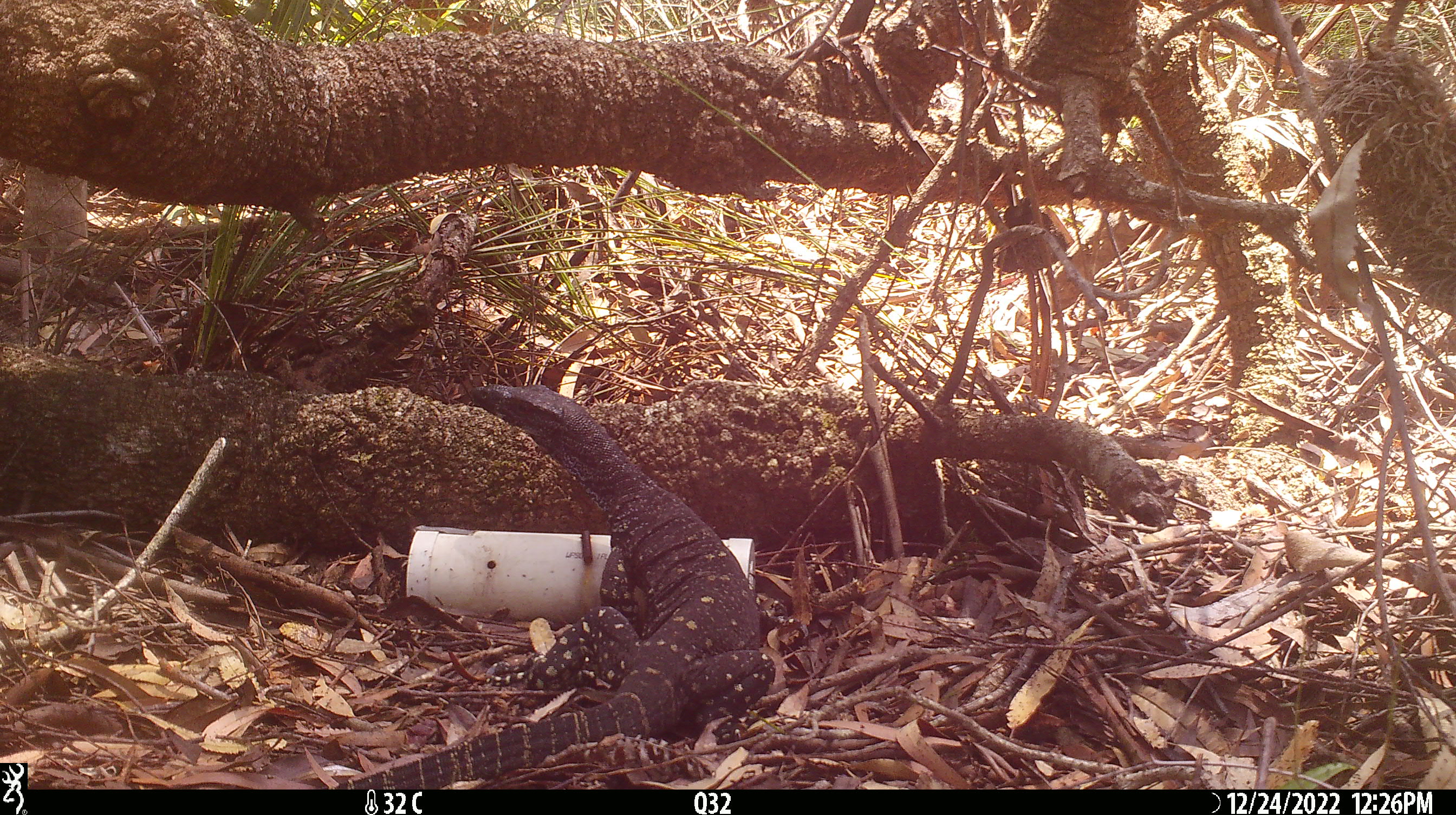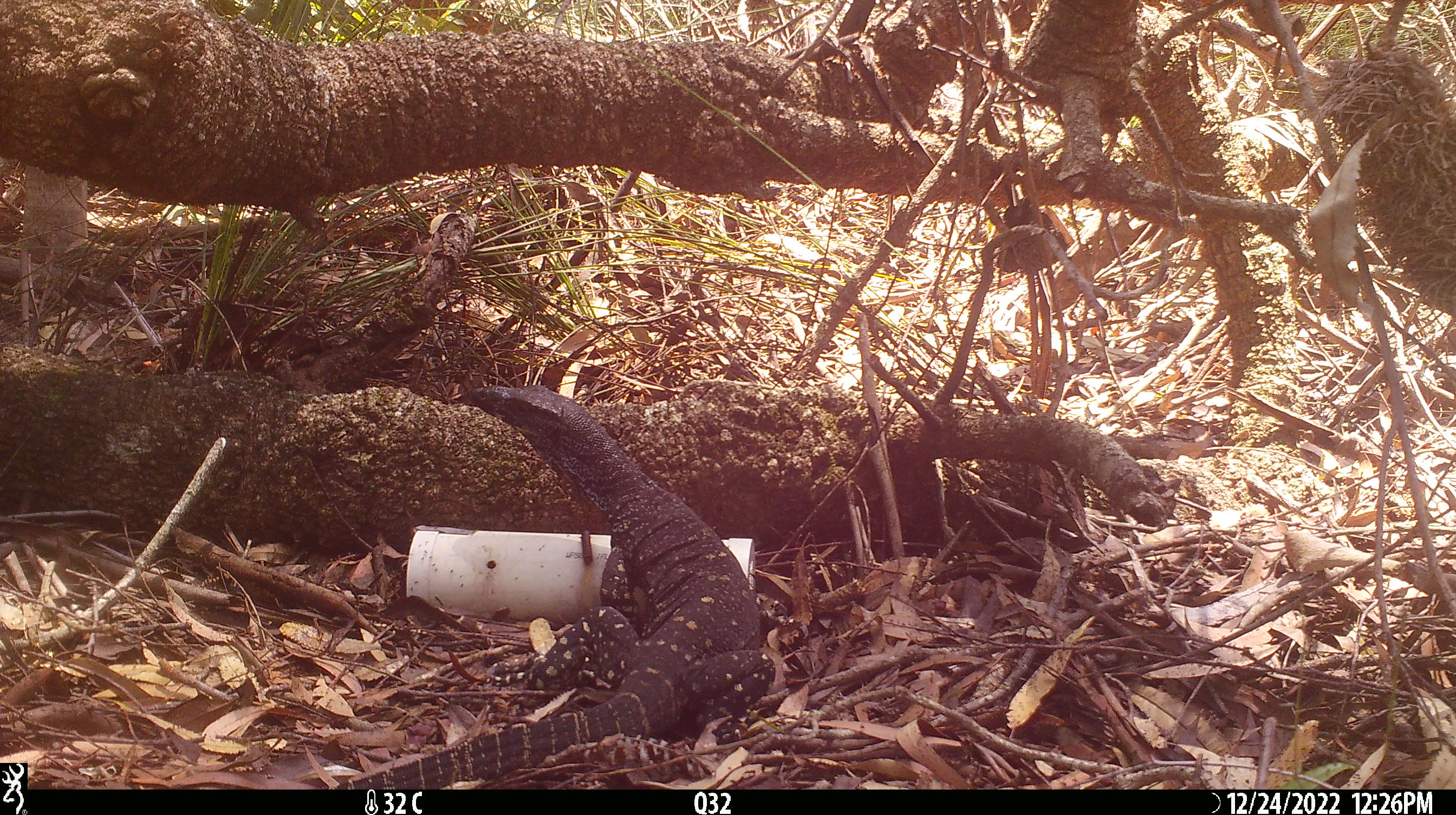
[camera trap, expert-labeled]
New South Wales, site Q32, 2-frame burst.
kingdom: Animalia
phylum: Chordata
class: Reptilia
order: Squamata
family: Varanidae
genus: Varanus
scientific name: Varanus varius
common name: lace monitor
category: goanna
Goanna (lace monitor) (Varanus varius).